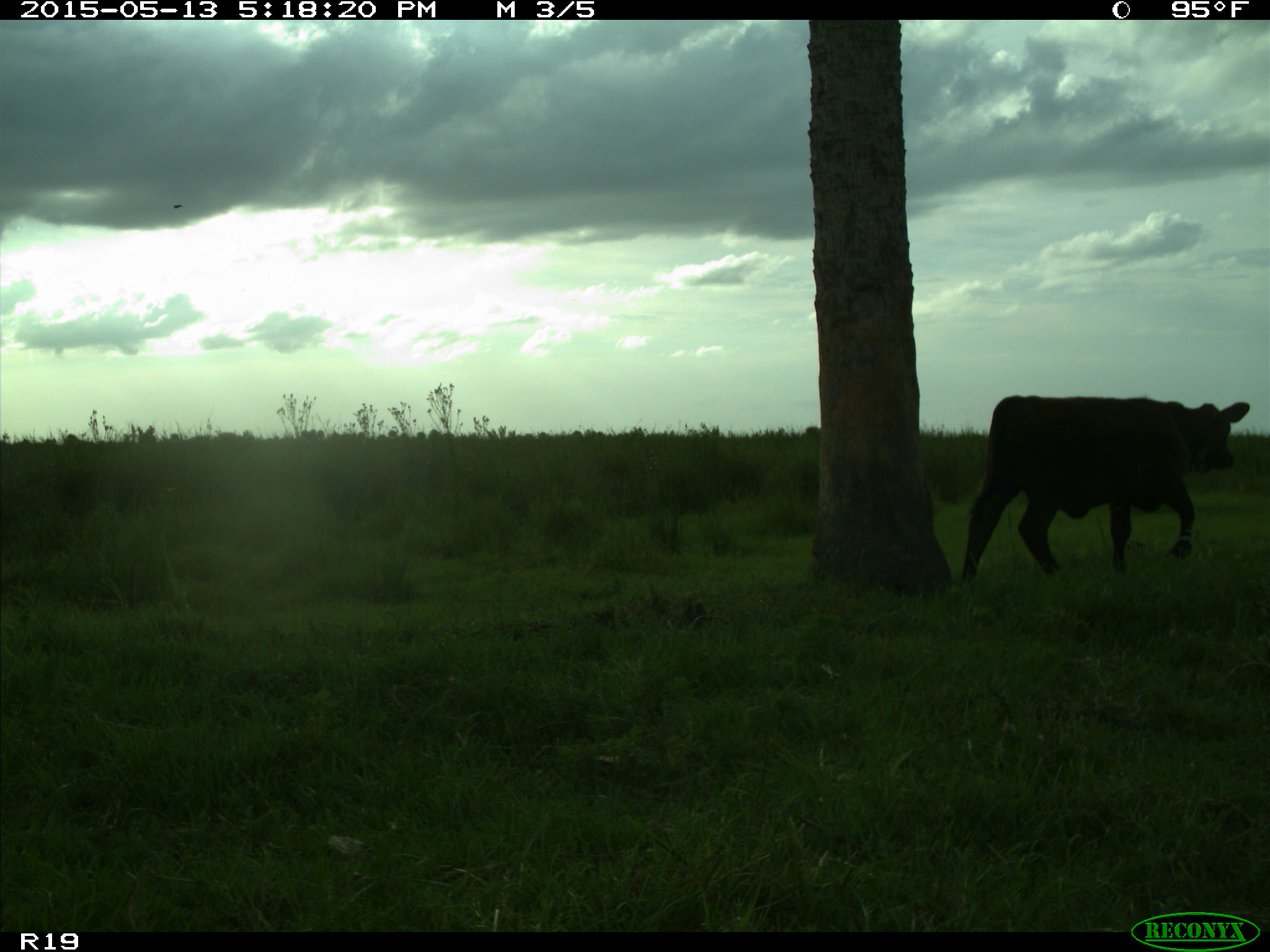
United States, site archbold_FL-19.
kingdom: Animalia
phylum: Chordata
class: Mammalia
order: Artiodactyla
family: Bovidae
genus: Bos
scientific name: Bos taurus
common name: domestic cow